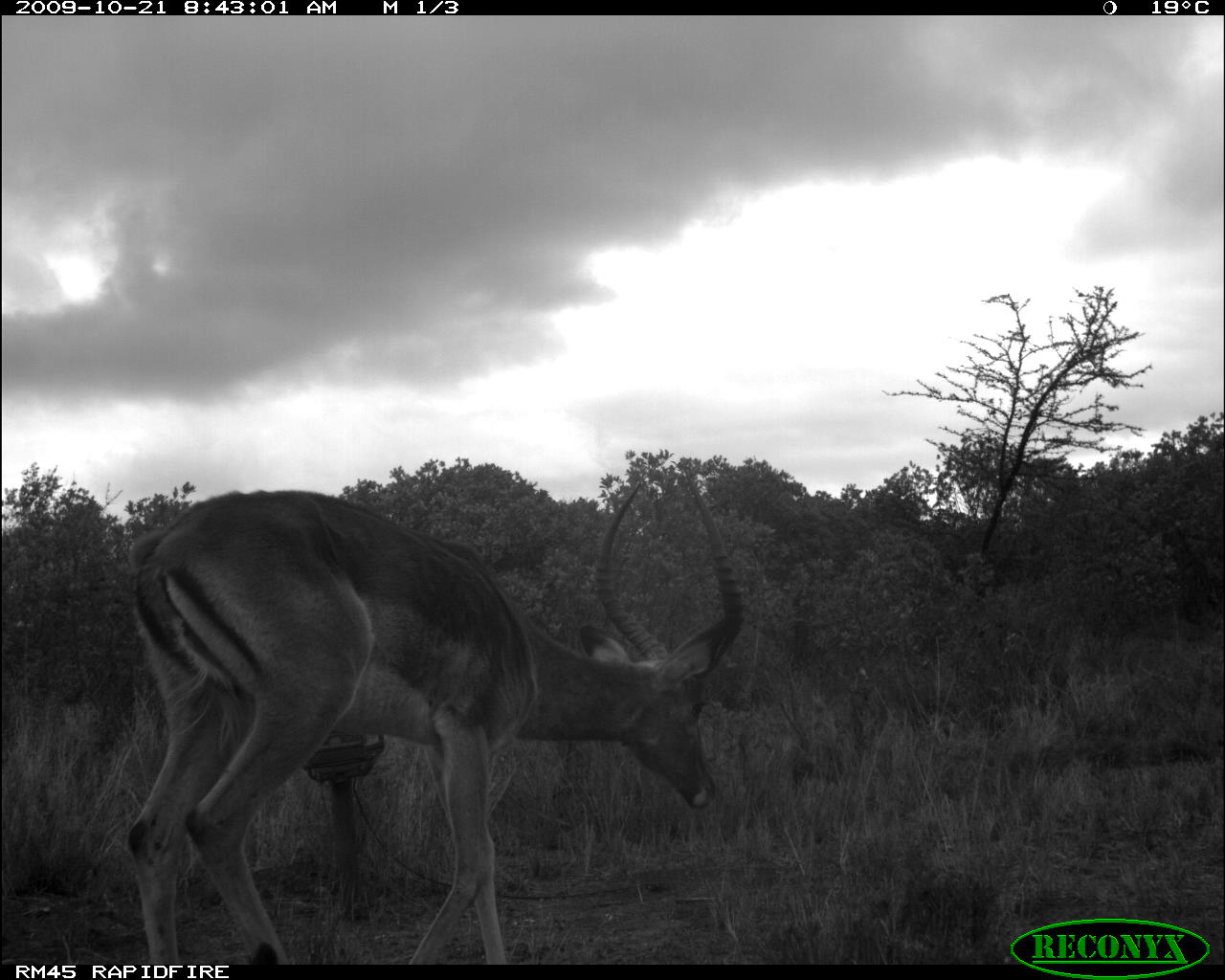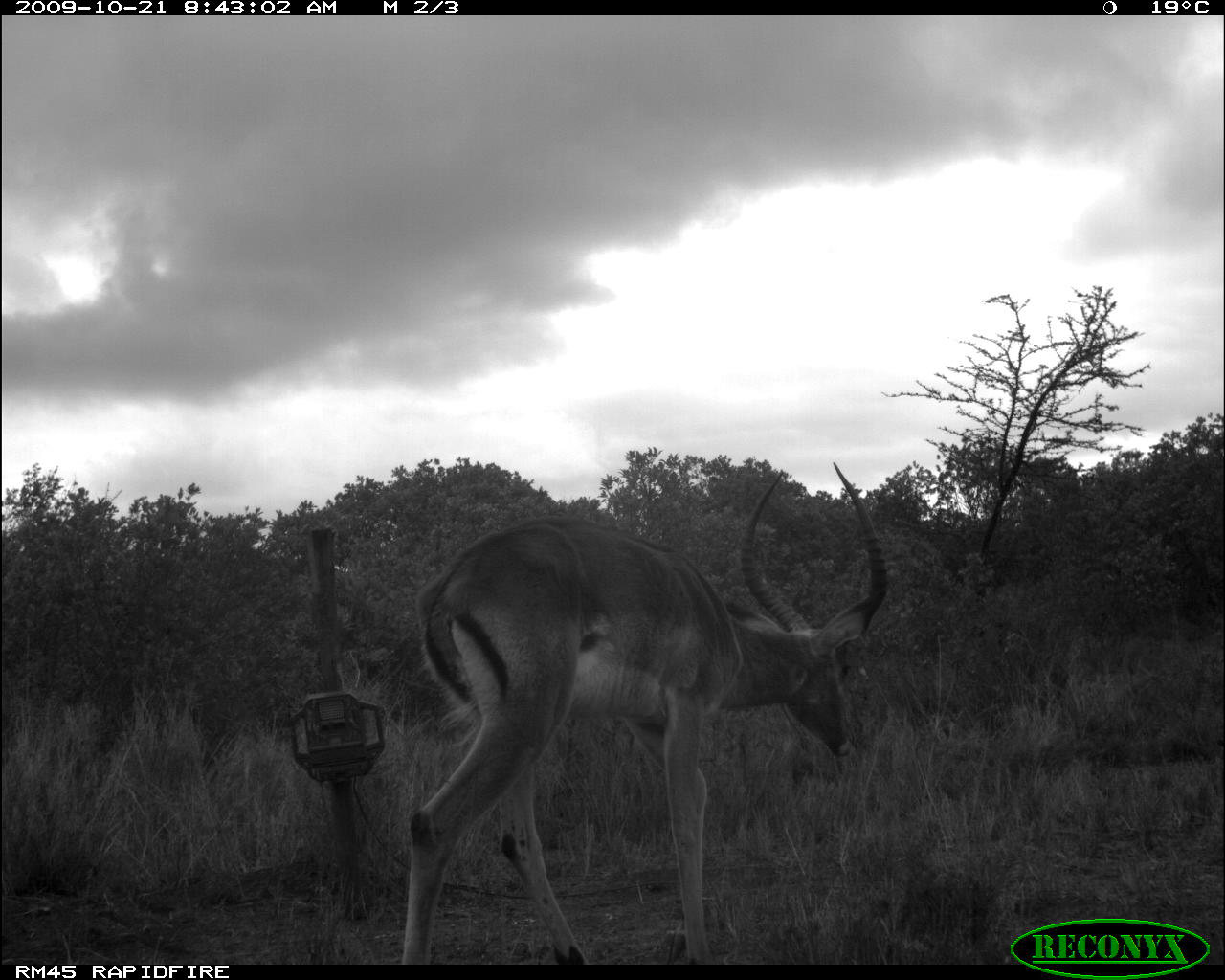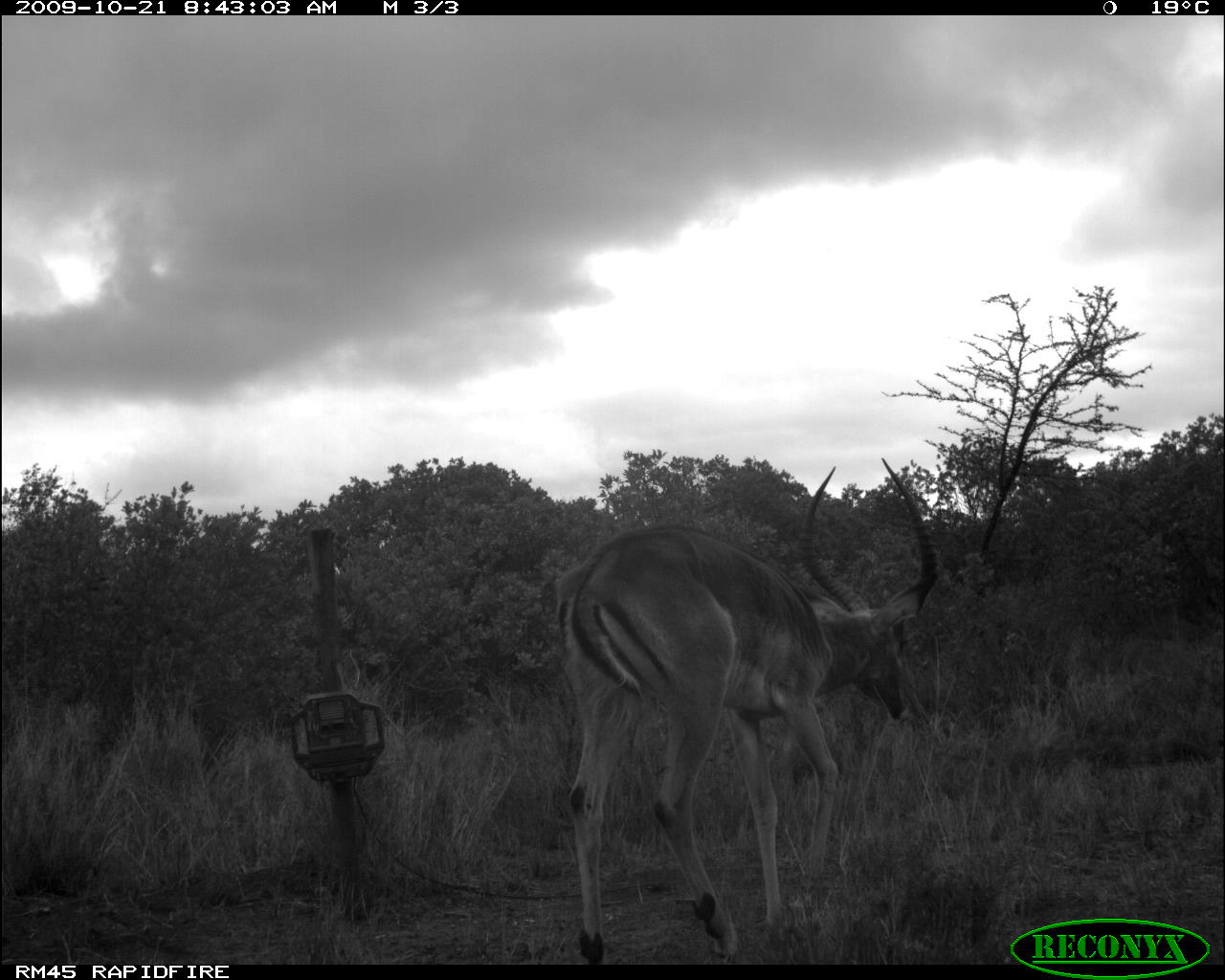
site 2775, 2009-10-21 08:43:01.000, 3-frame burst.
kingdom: Animalia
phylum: Chordata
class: Mammalia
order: Artiodactyla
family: Bovidae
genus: Aepyceros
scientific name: Aepyceros melampus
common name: impala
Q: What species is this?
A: Aepyceros melampus (impala).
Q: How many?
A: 1.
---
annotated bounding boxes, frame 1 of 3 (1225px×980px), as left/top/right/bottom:
aepyceros melampus: 123/474/746/964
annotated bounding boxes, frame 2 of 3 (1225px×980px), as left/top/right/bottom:
aepyceros melampus: 398/458/890/964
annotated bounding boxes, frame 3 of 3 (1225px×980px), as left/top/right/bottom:
aepyceros melampus: 551/455/942/964